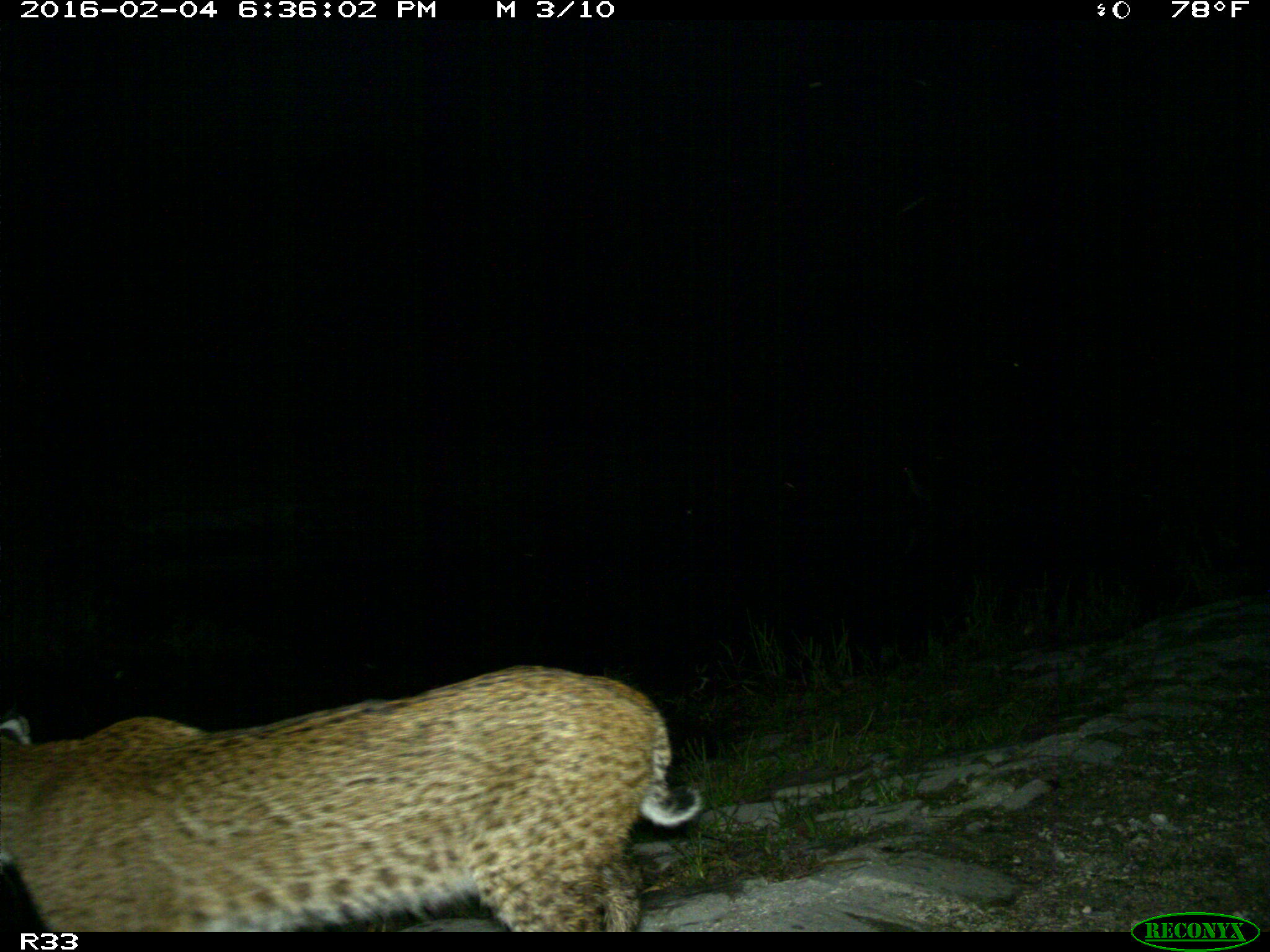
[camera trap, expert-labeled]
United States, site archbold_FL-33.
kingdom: Animalia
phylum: Chordata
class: Mammalia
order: Carnivora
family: Felidae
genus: Lynx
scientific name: Lynx rufus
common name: bobcat